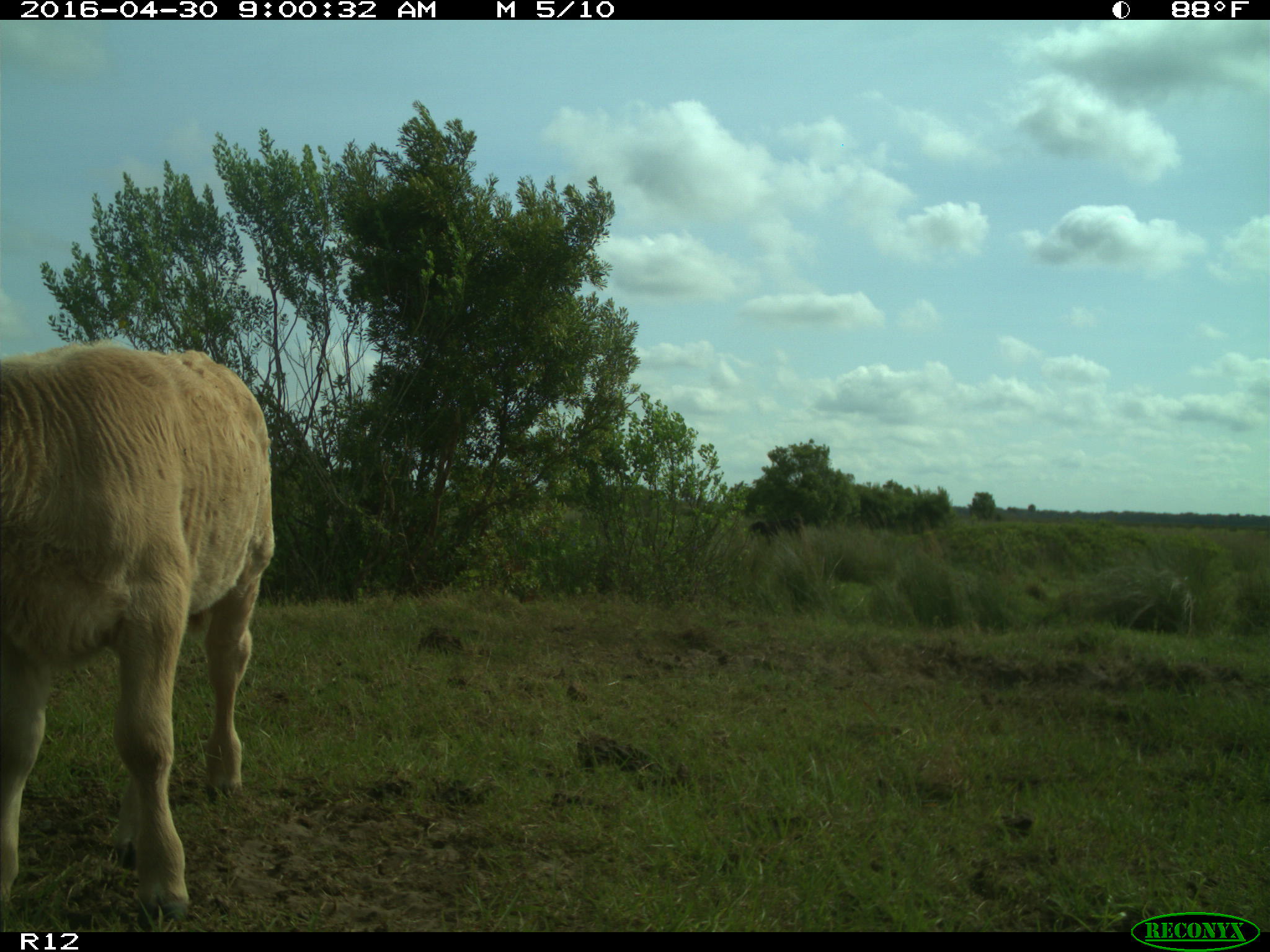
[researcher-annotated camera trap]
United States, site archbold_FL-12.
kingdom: Animalia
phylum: Chordata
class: Mammalia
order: Artiodactyla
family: Bovidae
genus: Bos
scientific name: Bos taurus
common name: domestic cow